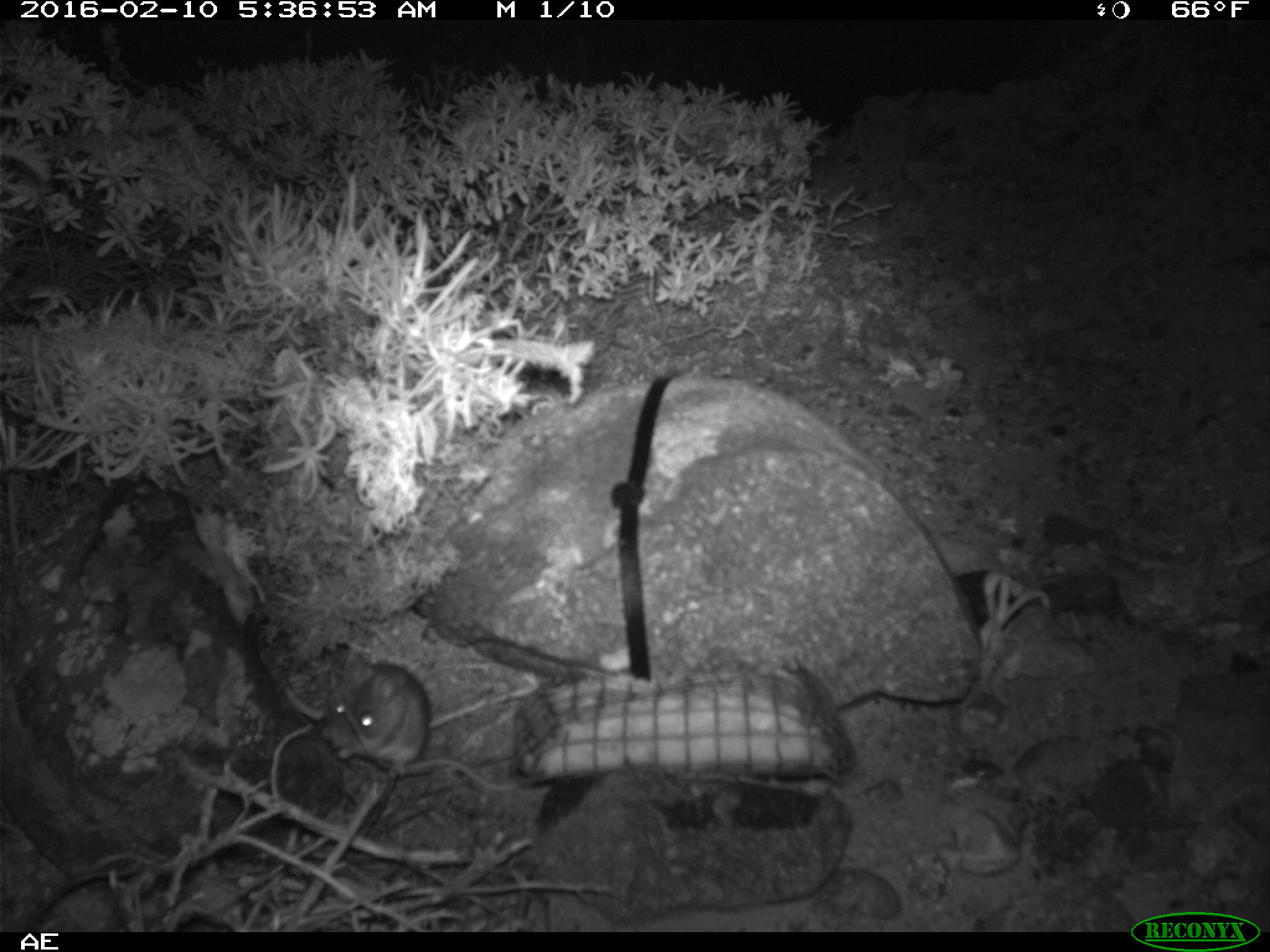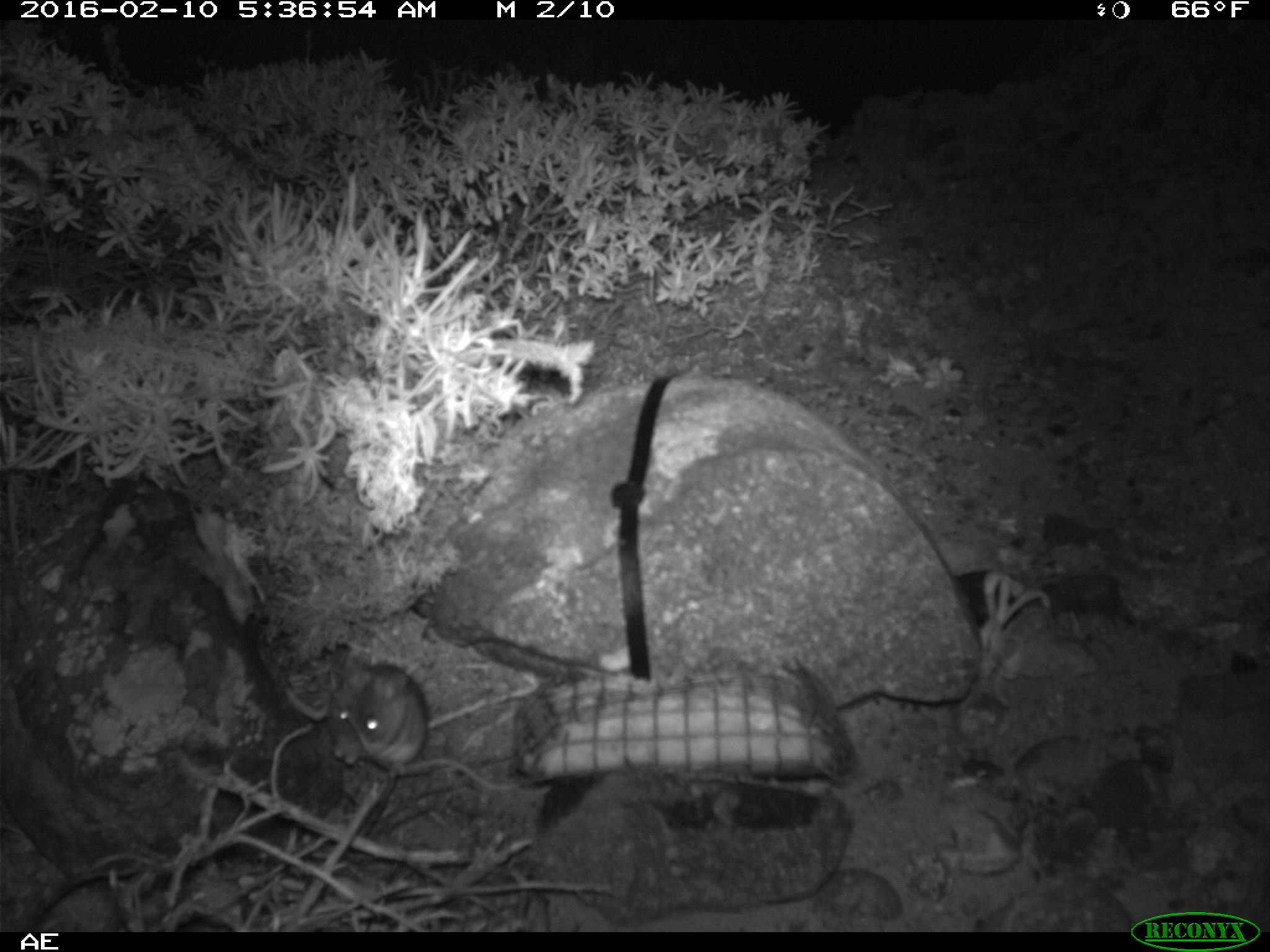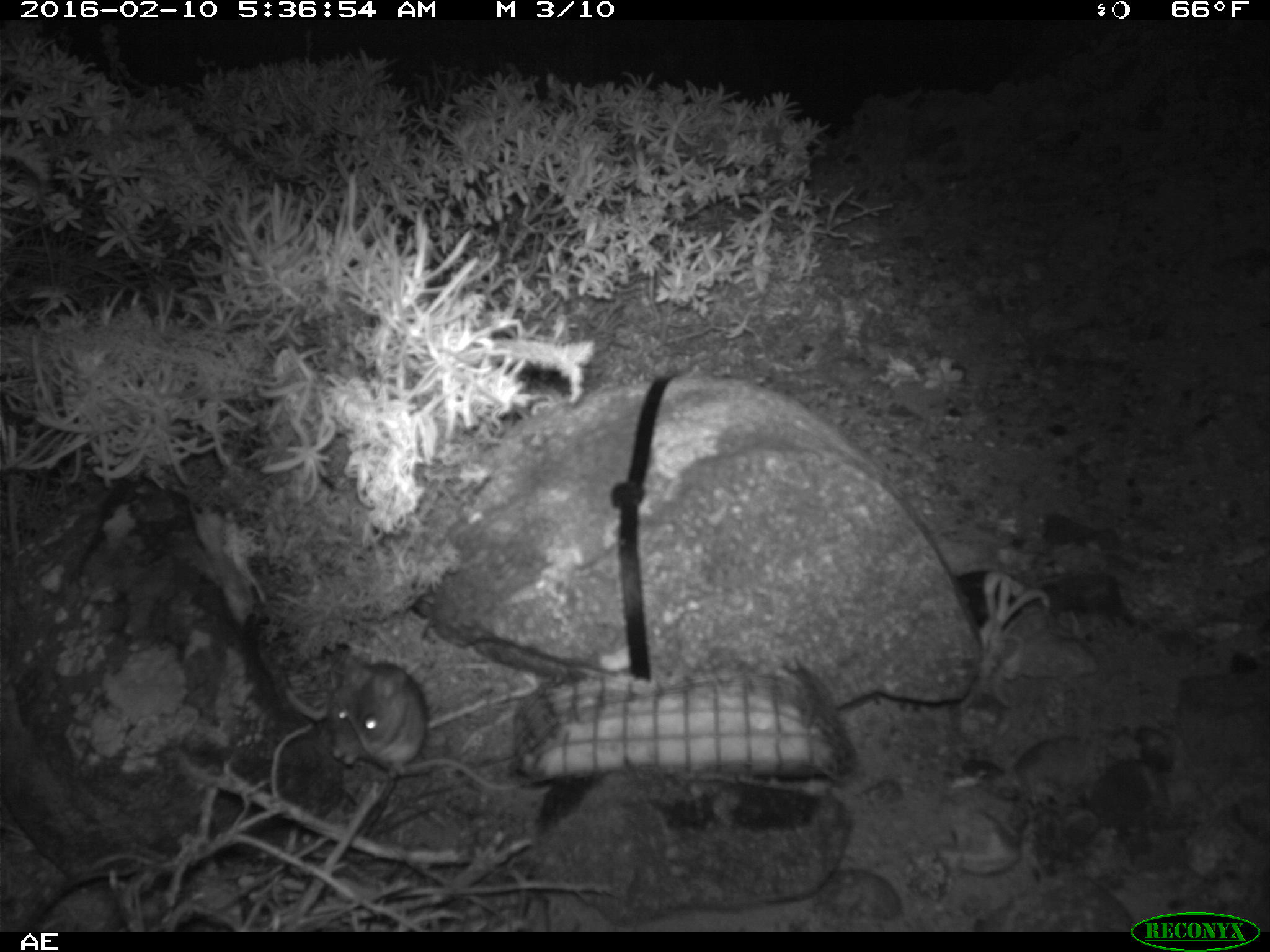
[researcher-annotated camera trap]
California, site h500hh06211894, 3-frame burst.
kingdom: Animalia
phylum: Chordata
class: Mammalia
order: Rodentia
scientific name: Rodentia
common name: rodent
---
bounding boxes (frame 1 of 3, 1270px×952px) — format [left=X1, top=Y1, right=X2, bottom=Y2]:
rodent: [left=326, top=652, right=516, bottom=790]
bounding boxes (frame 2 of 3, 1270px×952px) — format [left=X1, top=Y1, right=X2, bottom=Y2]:
rodent: [left=327, top=664, right=514, bottom=788]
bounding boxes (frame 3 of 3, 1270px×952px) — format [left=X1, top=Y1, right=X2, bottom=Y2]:
rodent: [left=332, top=657, right=518, bottom=790]